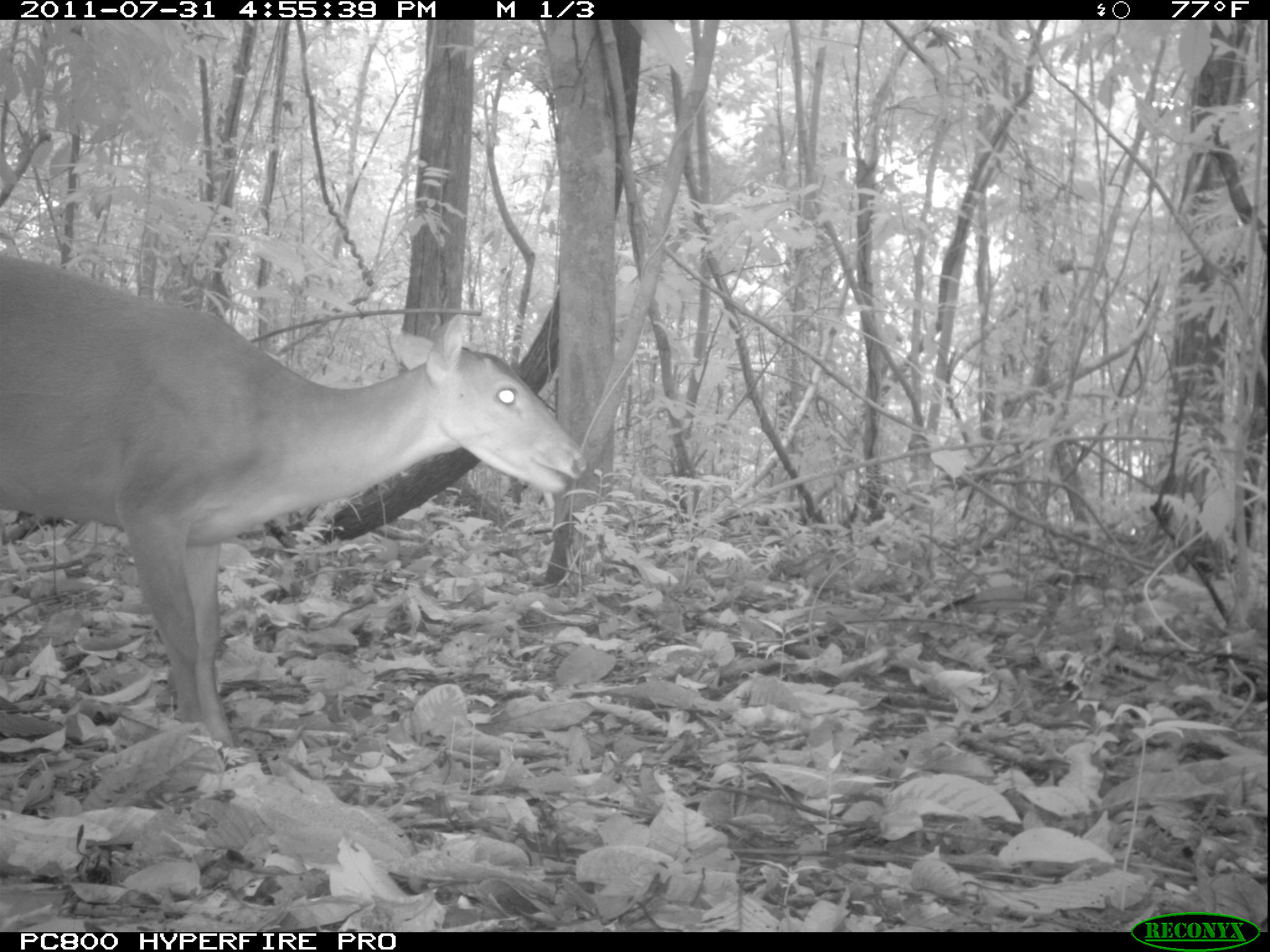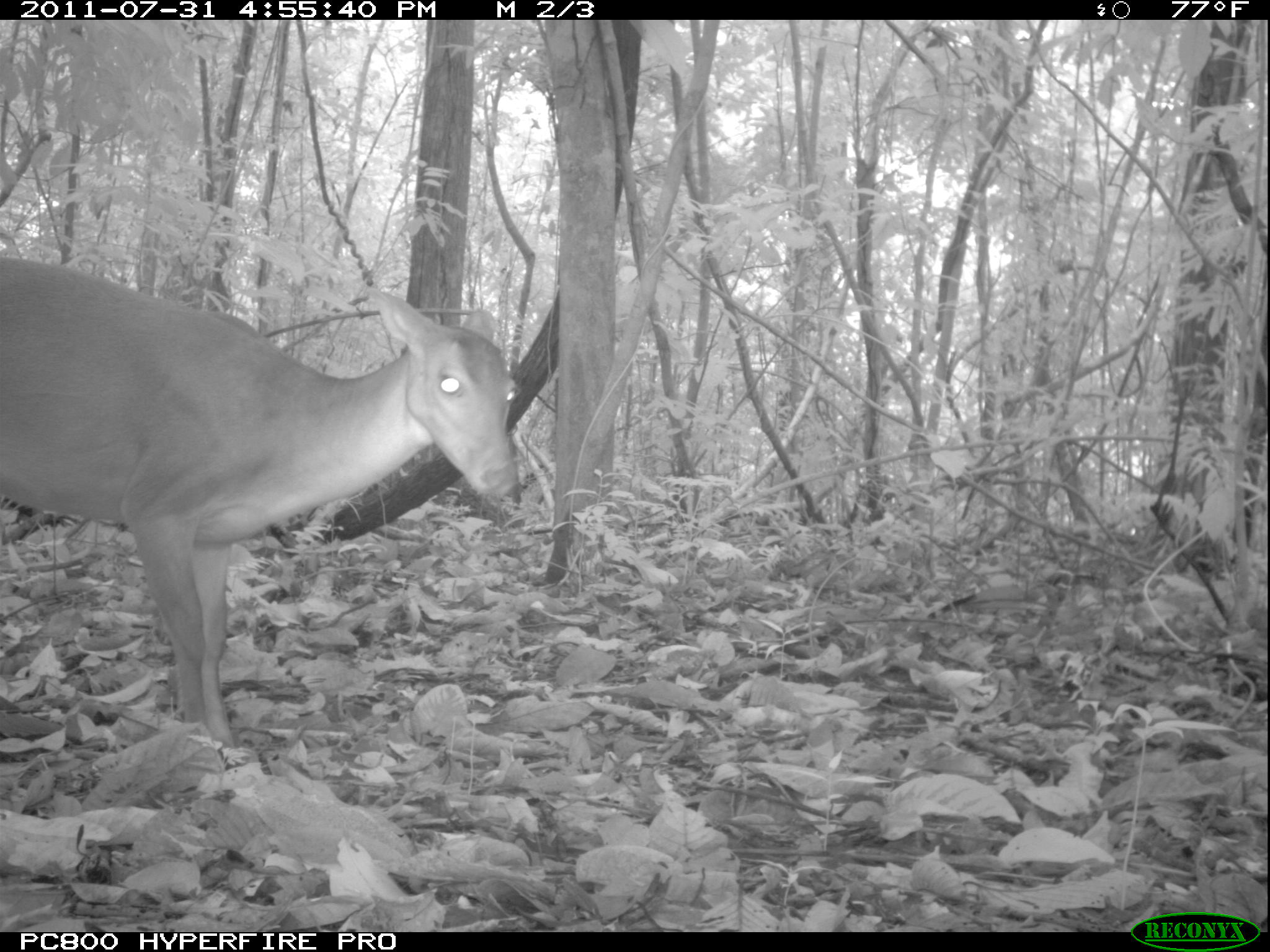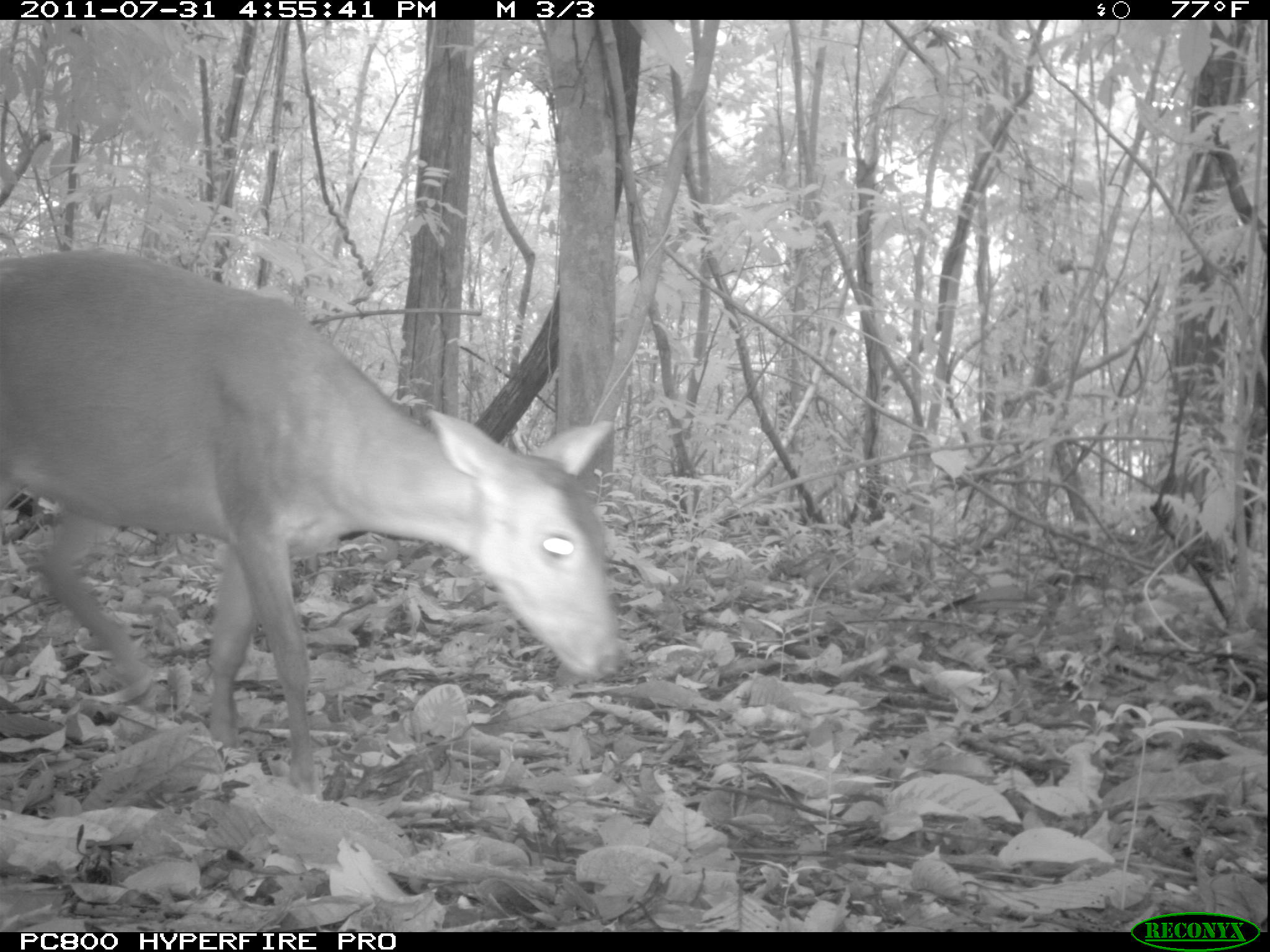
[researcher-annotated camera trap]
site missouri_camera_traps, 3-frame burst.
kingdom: Animalia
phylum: Chordata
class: Mammalia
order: Artiodactyla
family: Cervidae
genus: Mazama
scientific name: Mazama americana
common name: red brocket deer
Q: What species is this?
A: Red brocket deer (Mazama americana).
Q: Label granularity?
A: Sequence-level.